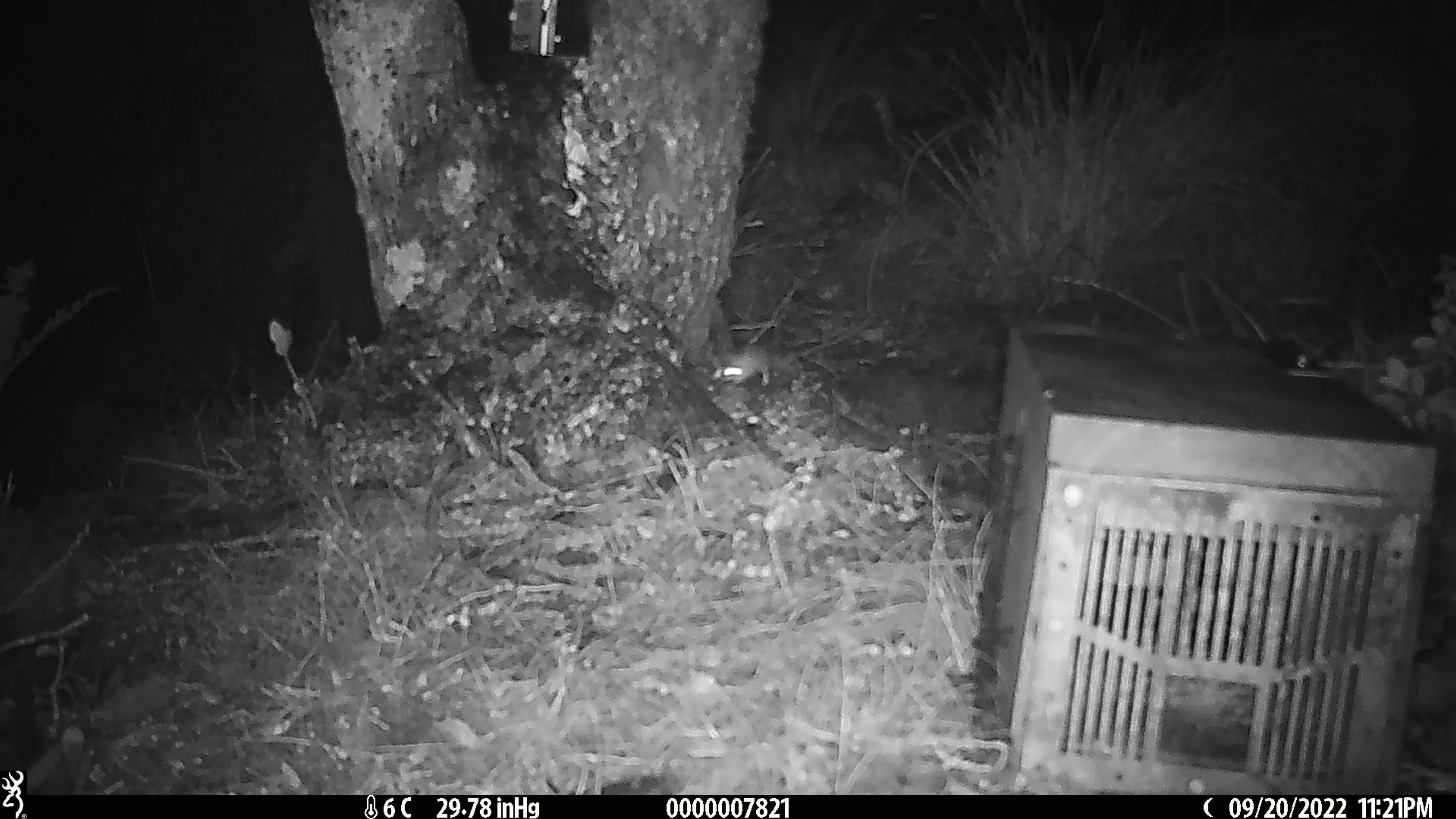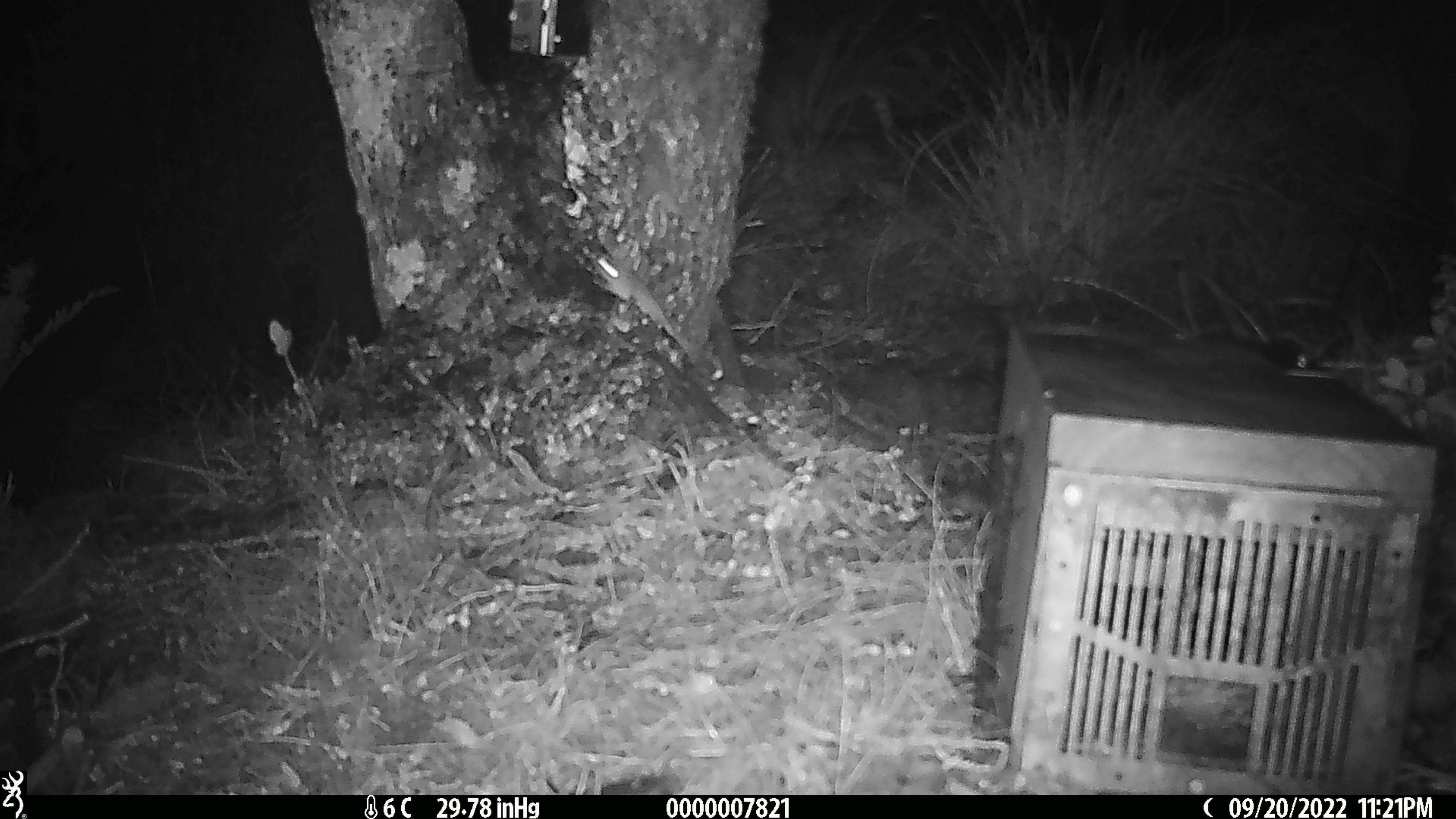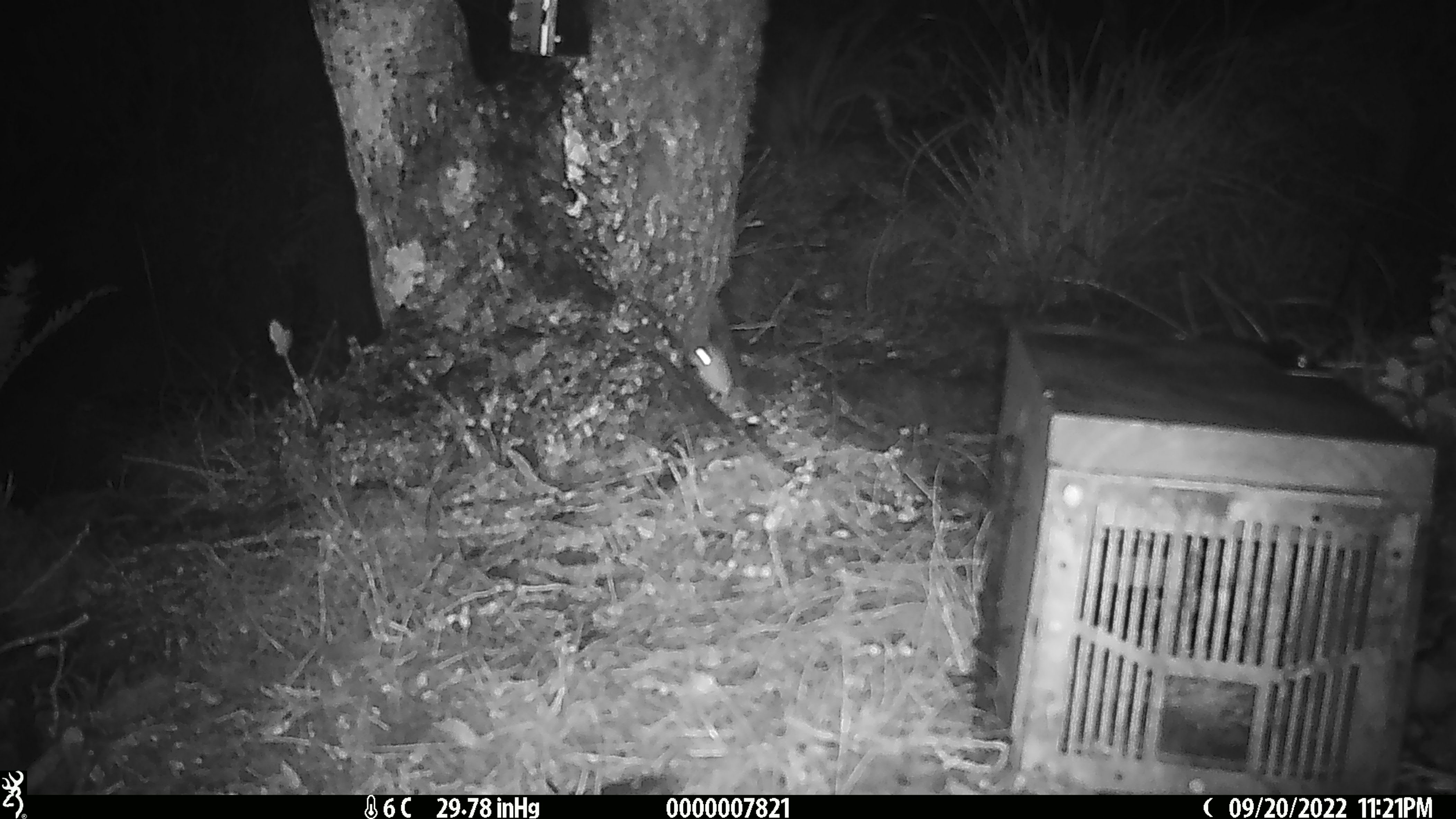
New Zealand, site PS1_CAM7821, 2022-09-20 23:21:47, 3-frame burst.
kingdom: Animalia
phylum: Chordata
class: Mammalia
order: Rodentia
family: Muridae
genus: Mus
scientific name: Mus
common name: mouse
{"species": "mouse (Mus)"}